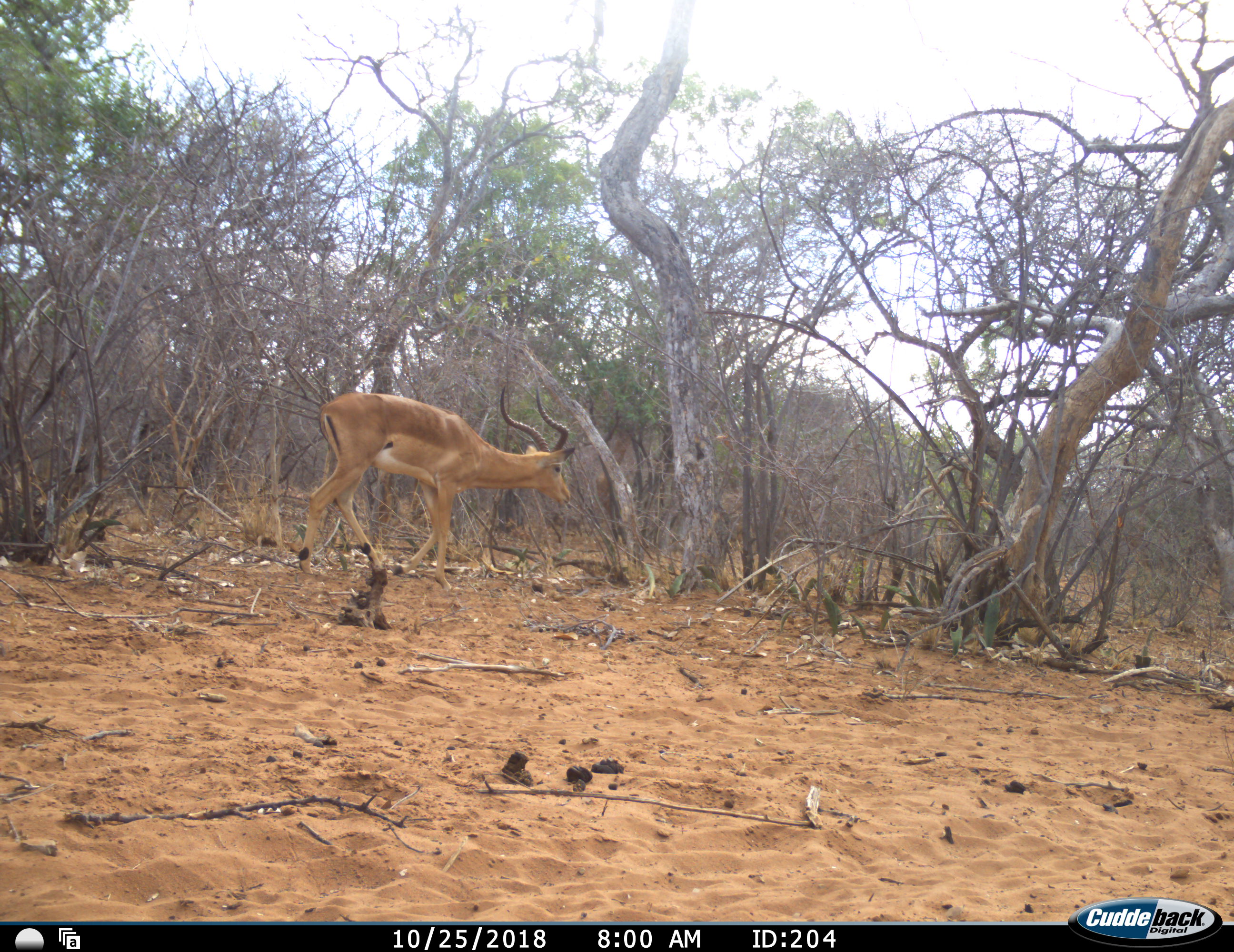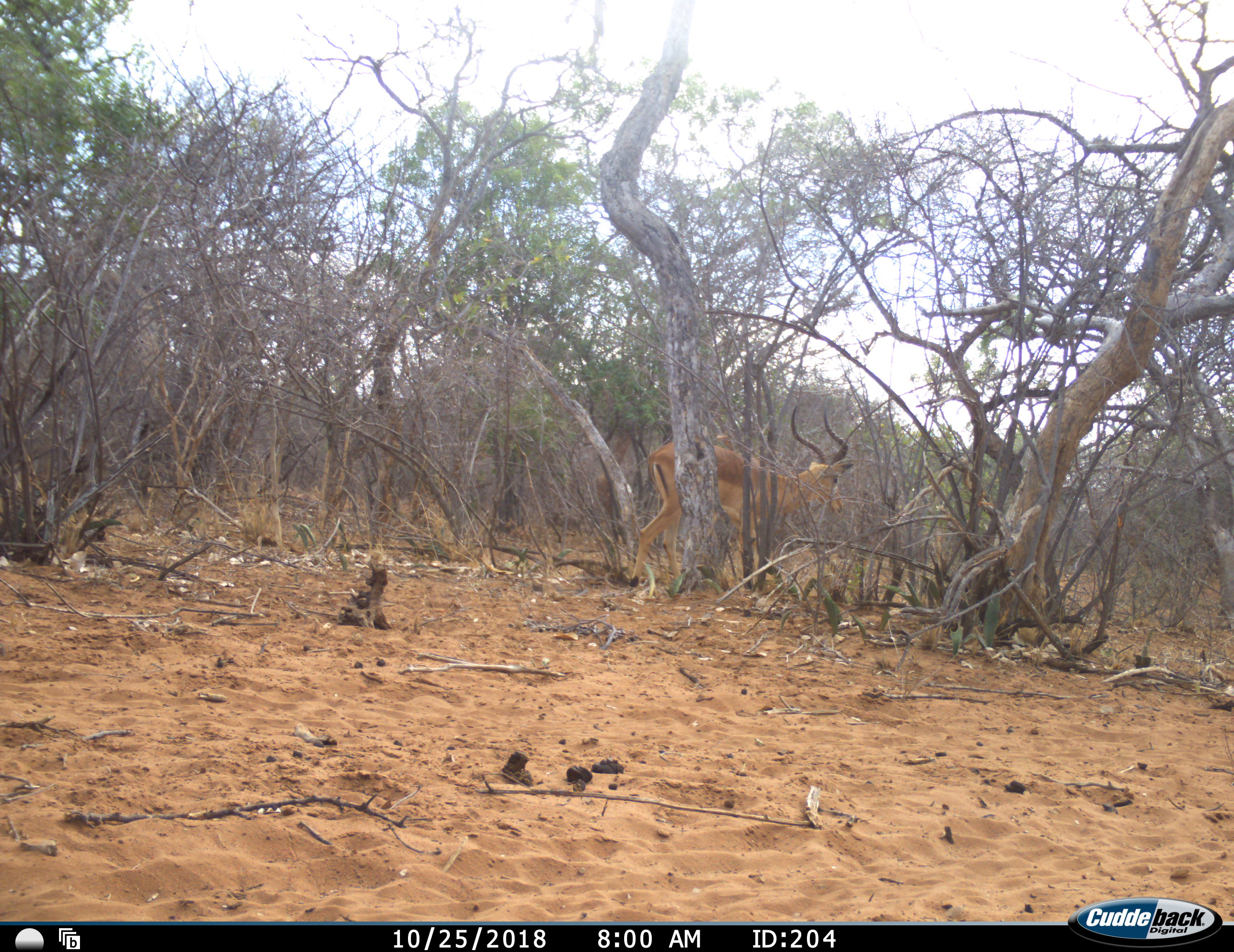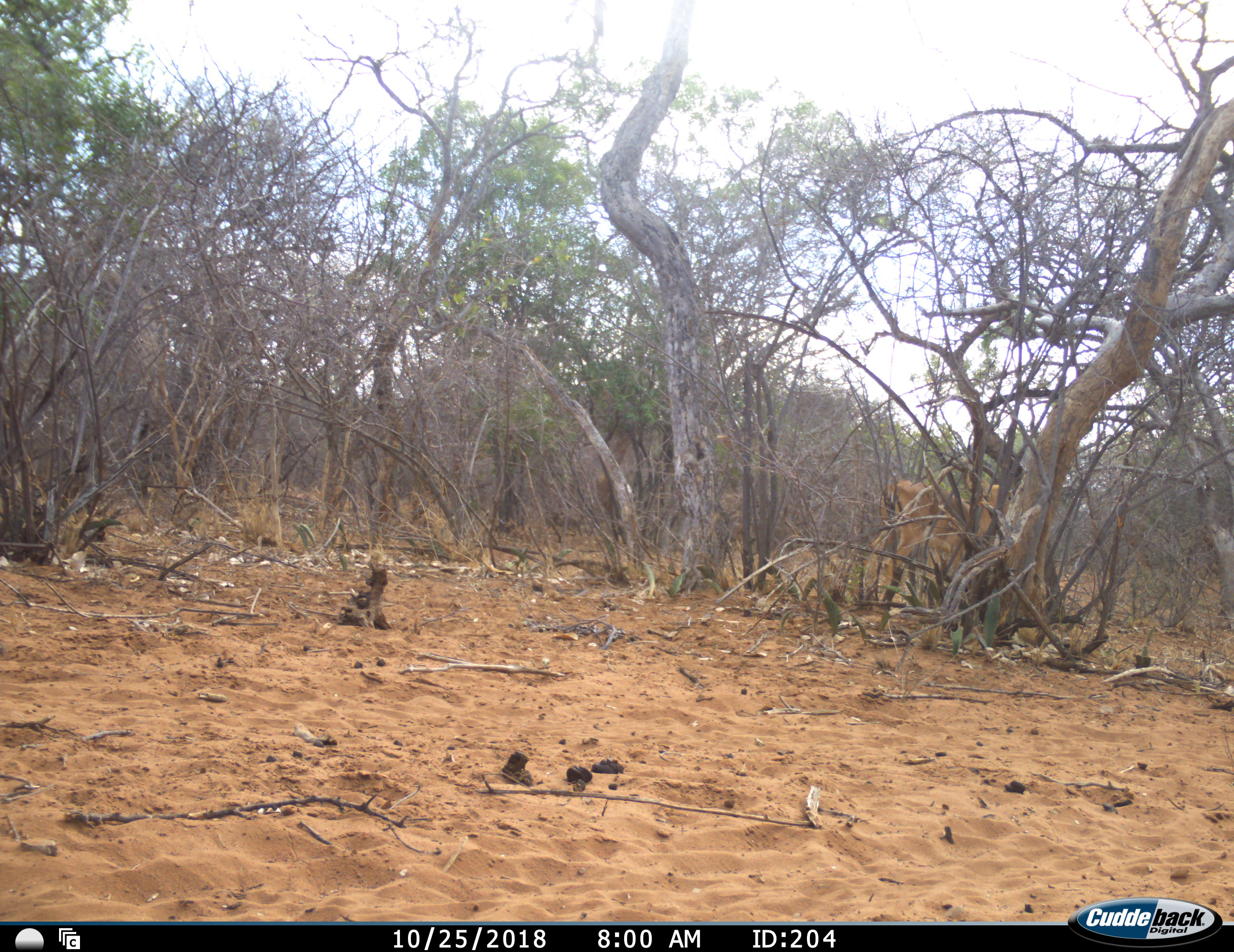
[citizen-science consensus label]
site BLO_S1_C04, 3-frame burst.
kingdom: Animalia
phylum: Chordata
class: Mammalia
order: Artiodactyla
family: Bovidae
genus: Aepyceros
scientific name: Aepyceros melampus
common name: impala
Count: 1.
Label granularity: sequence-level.